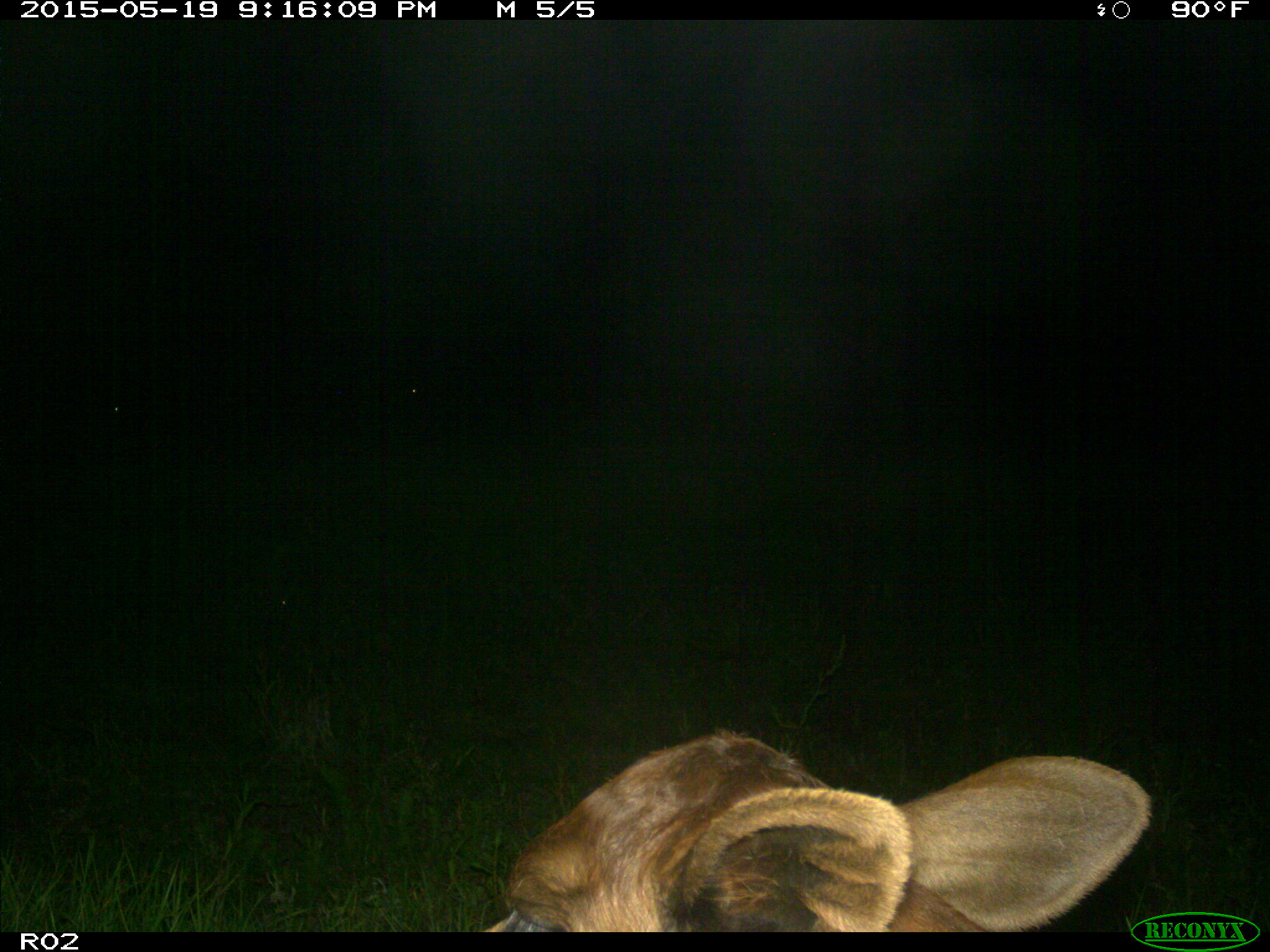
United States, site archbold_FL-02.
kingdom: Animalia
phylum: Chordata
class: Mammalia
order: Artiodactyla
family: Bovidae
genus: Bos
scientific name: Bos taurus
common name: domestic cow